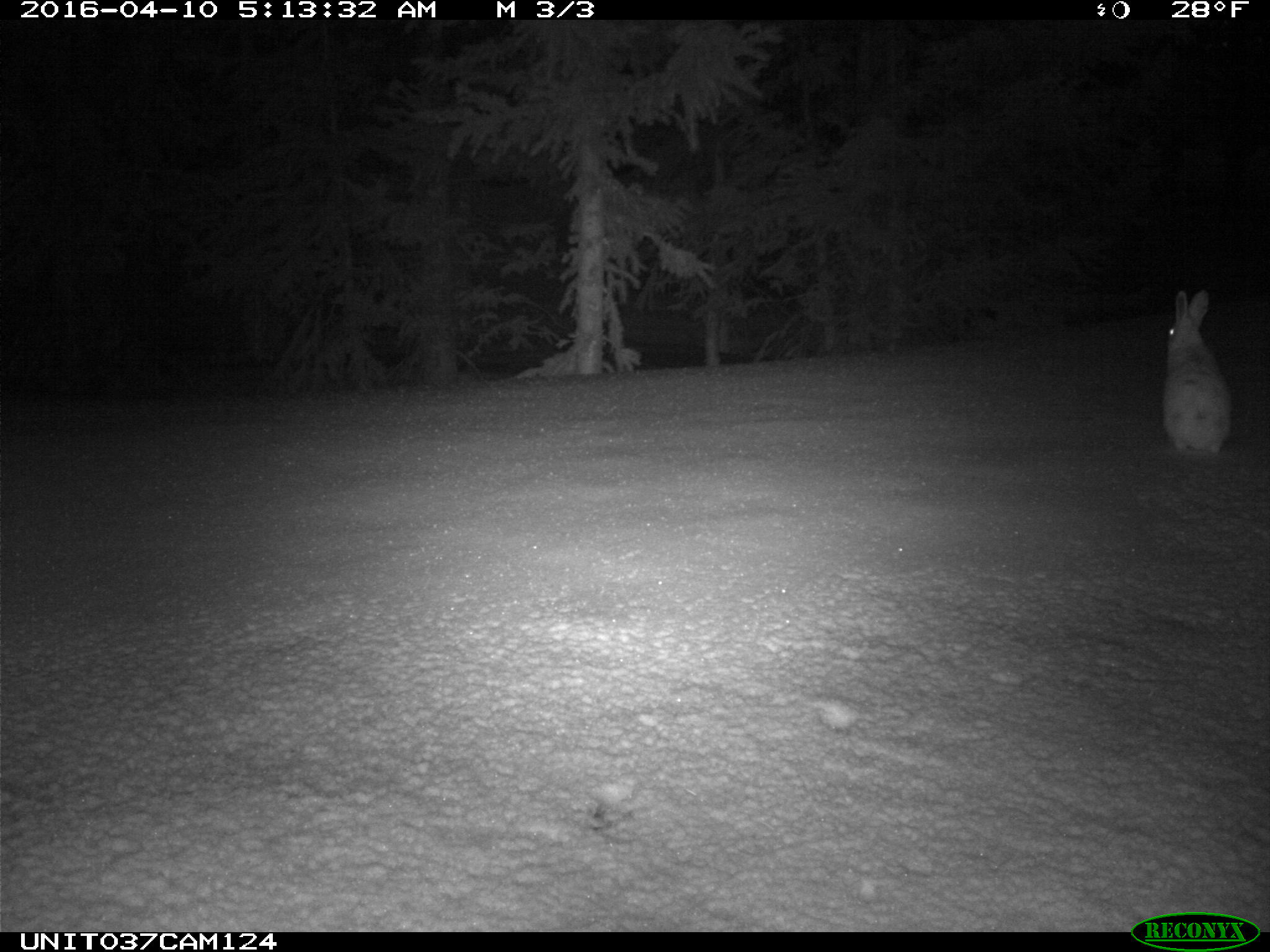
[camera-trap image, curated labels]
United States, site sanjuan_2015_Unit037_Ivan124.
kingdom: Animalia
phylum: Chordata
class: Mammalia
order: Lagomorpha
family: Leporidae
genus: Lepus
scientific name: Lepus americanus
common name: snowshoe hare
Lepus americanus (snowshoe hare).